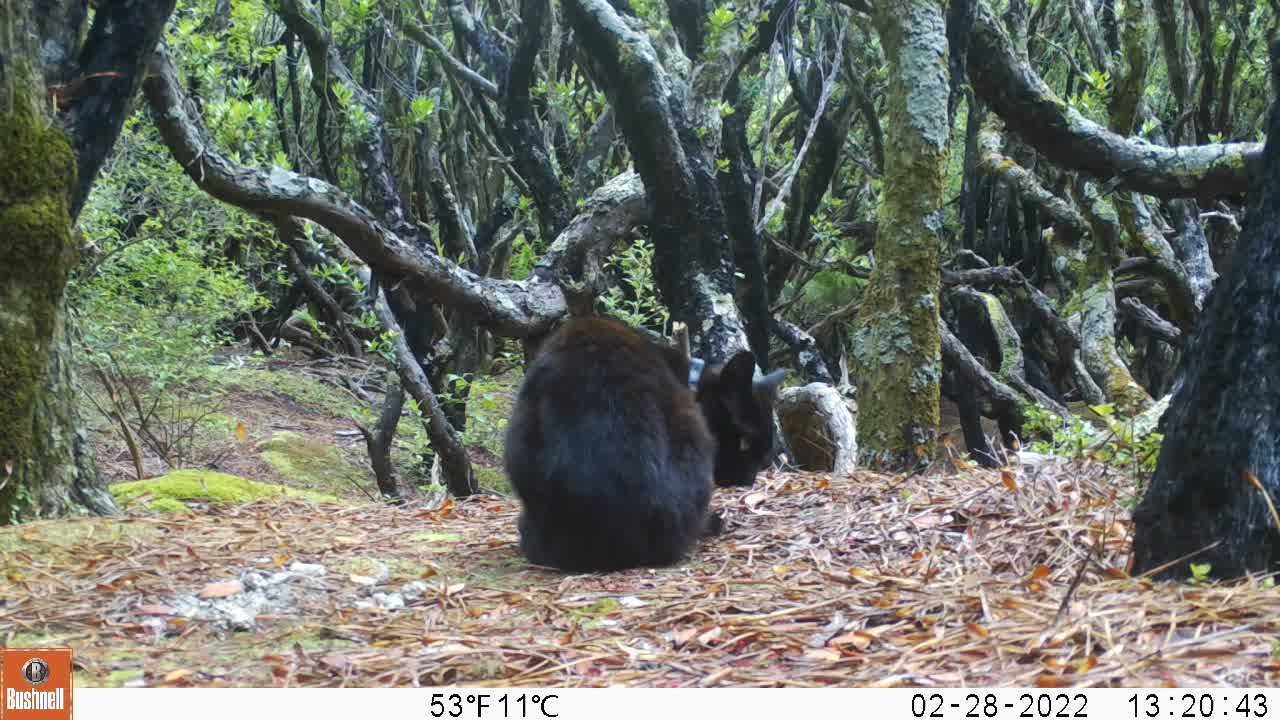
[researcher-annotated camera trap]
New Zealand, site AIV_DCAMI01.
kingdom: Animalia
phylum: Chordata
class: Mammalia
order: Carnivora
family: Felidae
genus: Felis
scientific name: Felis catus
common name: domestic cat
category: cat